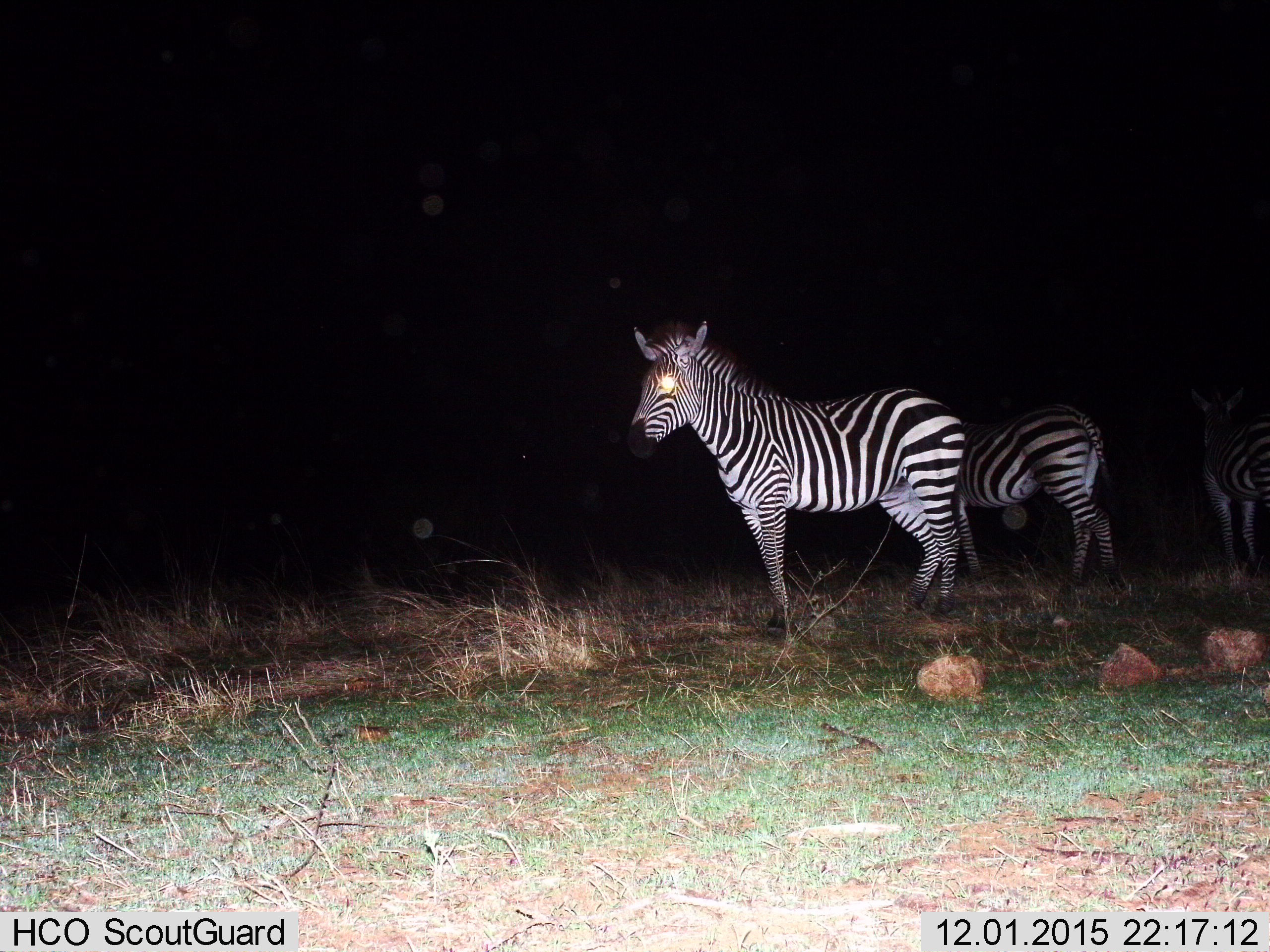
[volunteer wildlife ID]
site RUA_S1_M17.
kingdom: Animalia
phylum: Chordata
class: Mammalia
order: Perissodactyla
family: Equidae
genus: Equus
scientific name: Equus quagga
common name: plains zebra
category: zebraplains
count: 3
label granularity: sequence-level